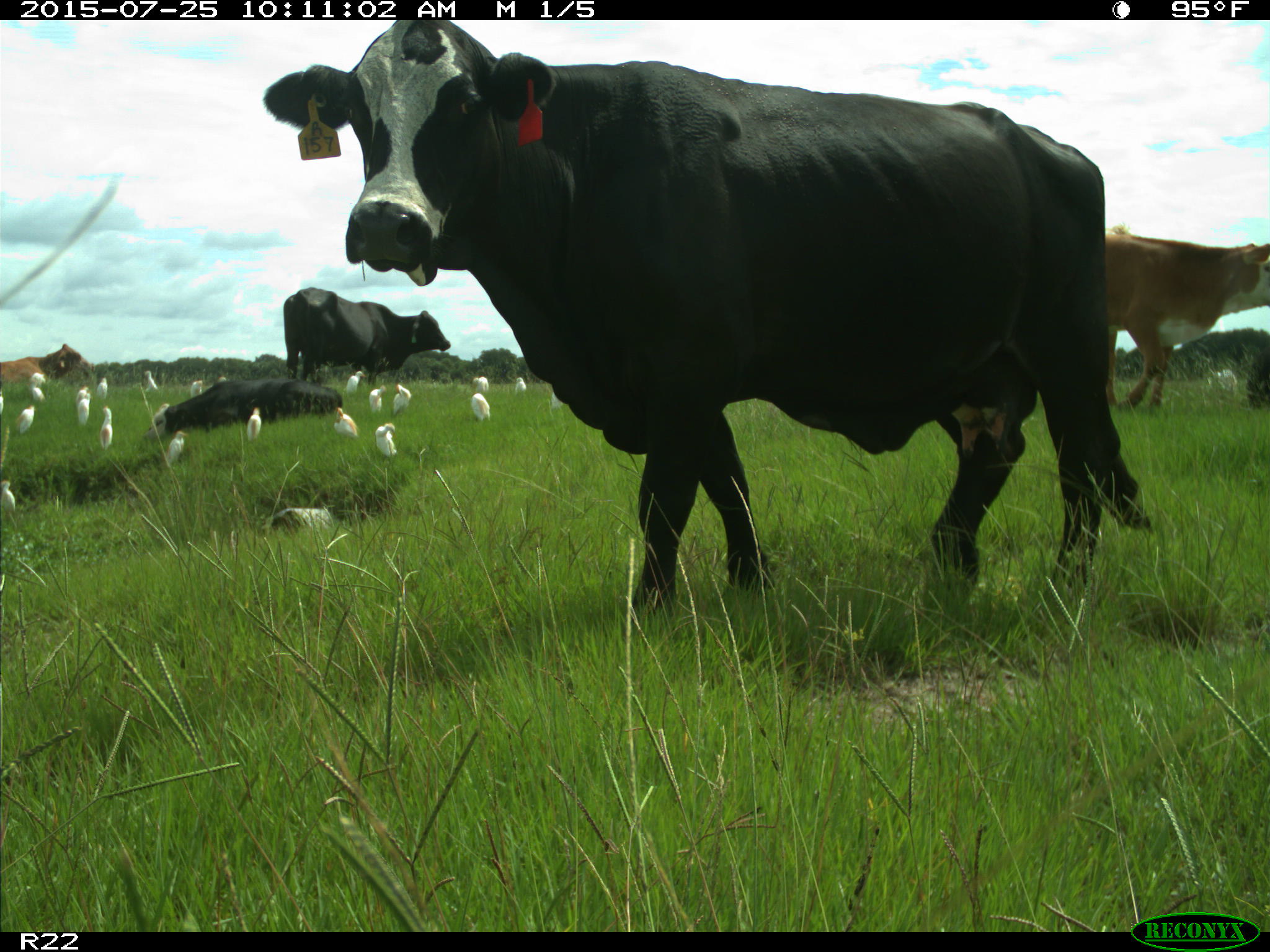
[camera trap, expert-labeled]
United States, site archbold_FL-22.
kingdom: Animalia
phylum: Chordata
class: Mammalia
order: Artiodactyla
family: Bovidae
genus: Bos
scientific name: Bos taurus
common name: domestic cow